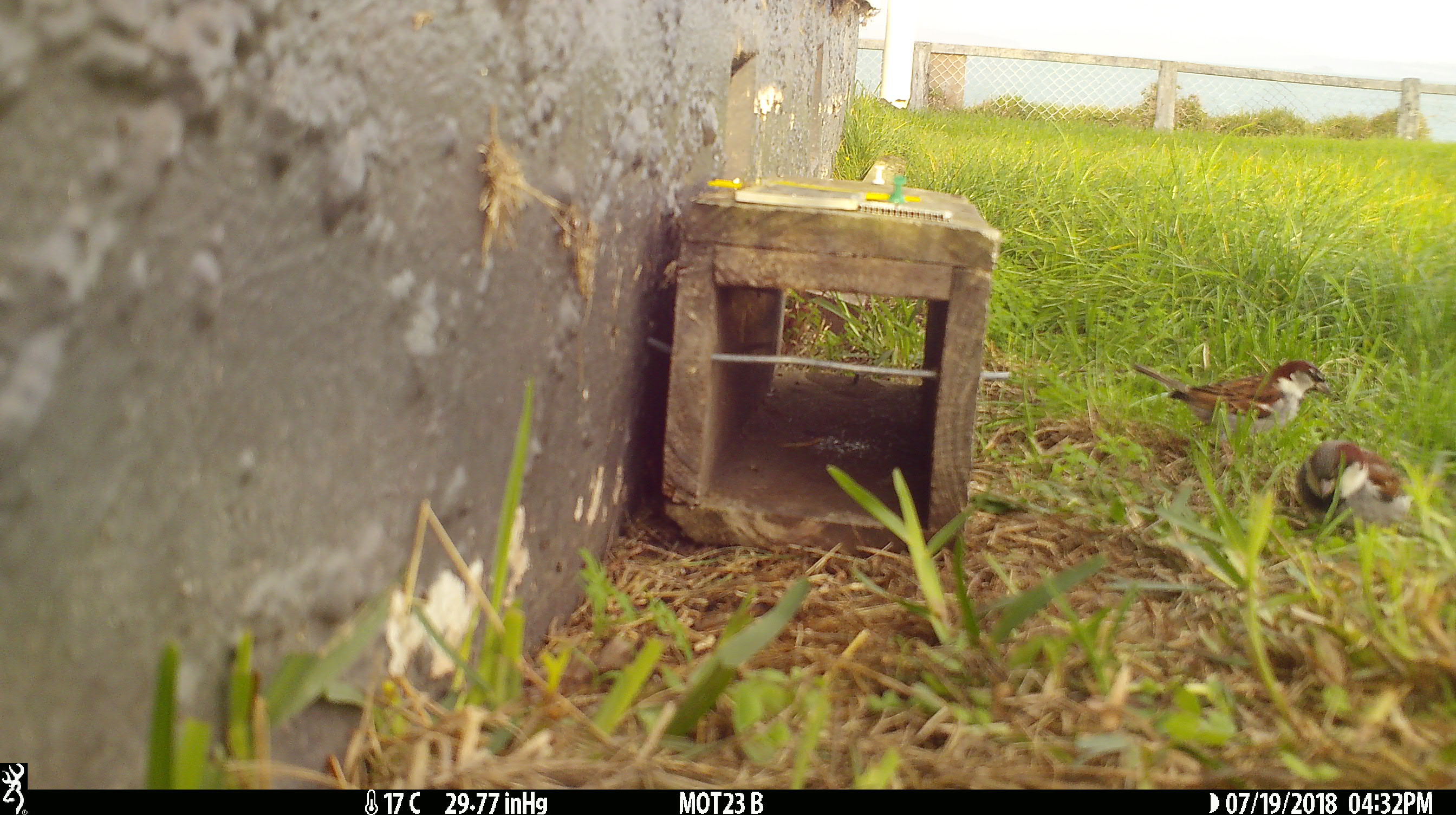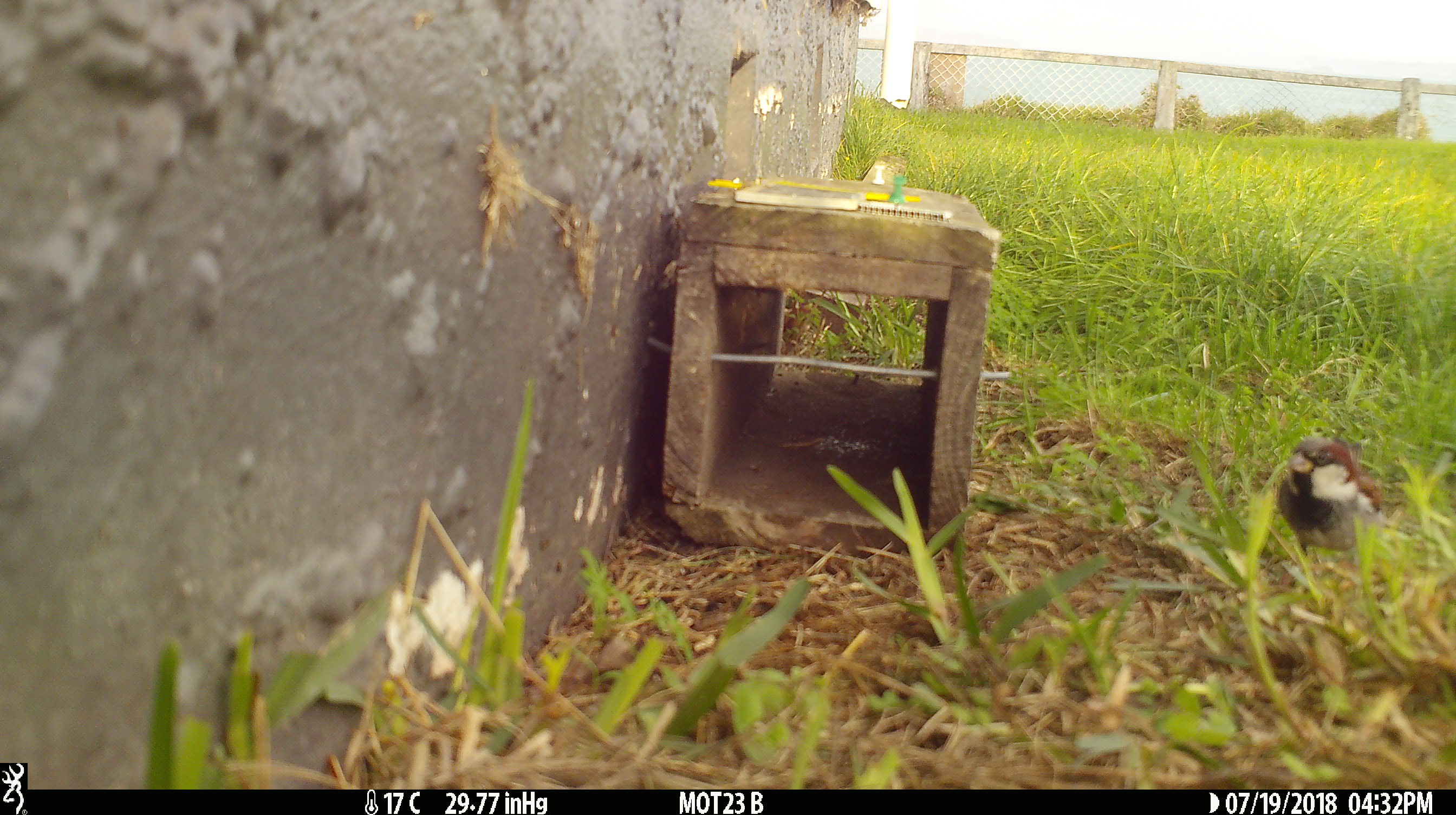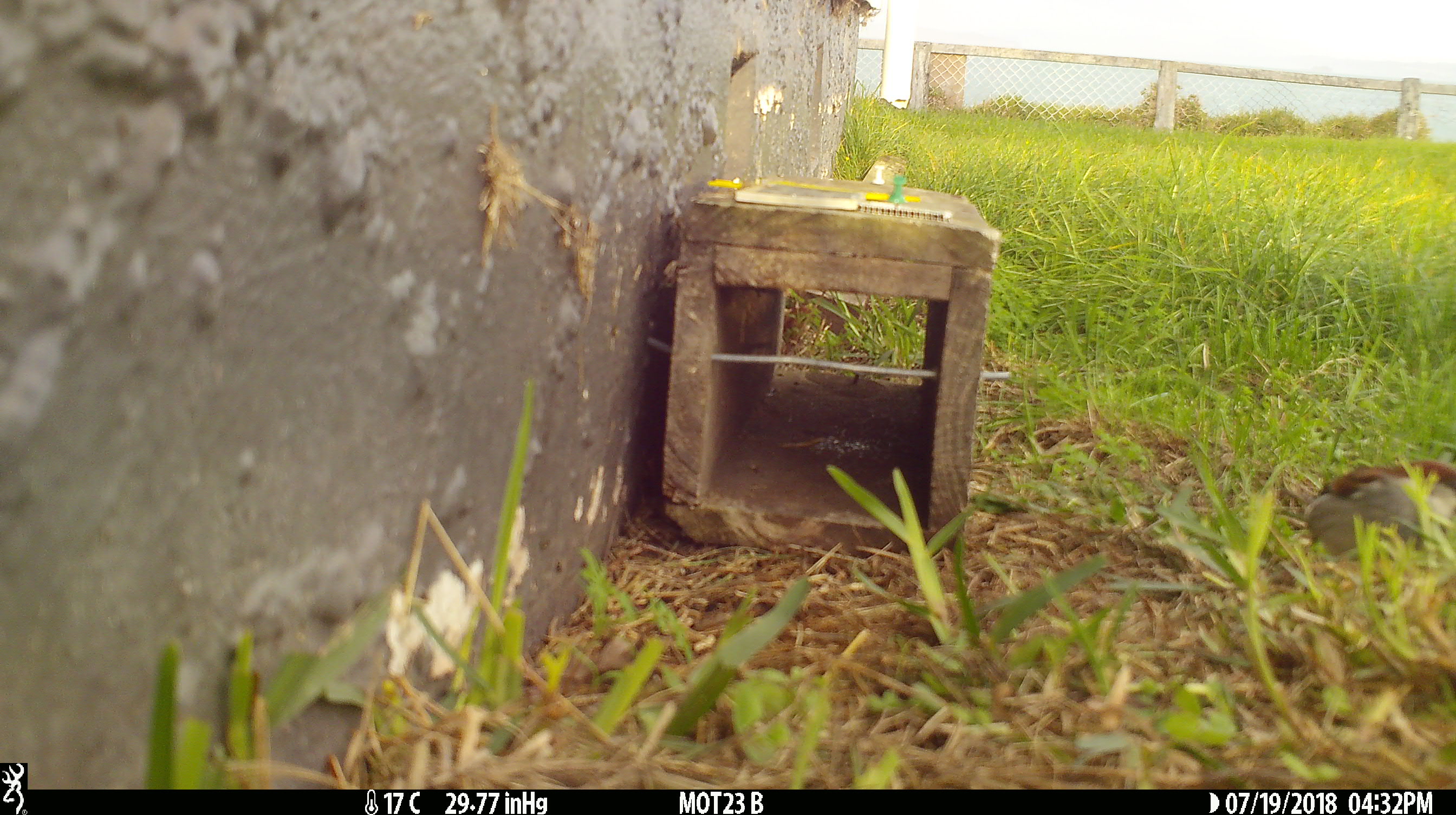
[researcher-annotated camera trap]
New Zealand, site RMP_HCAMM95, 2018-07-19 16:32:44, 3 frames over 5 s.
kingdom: Animalia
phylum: Chordata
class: Aves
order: Passeriformes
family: Passeridae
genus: Passer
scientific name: Passer domesticus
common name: house sparrow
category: sparrow